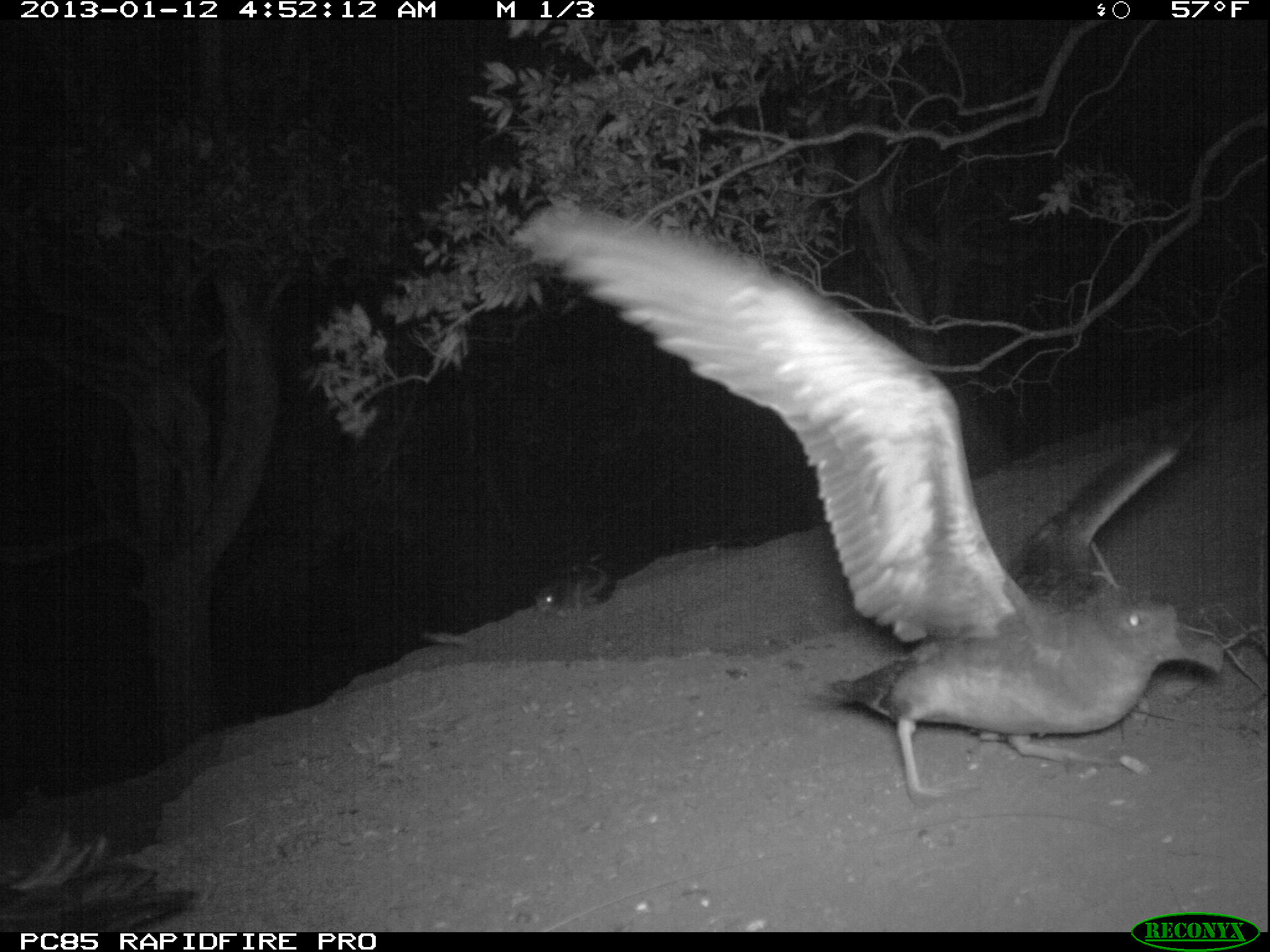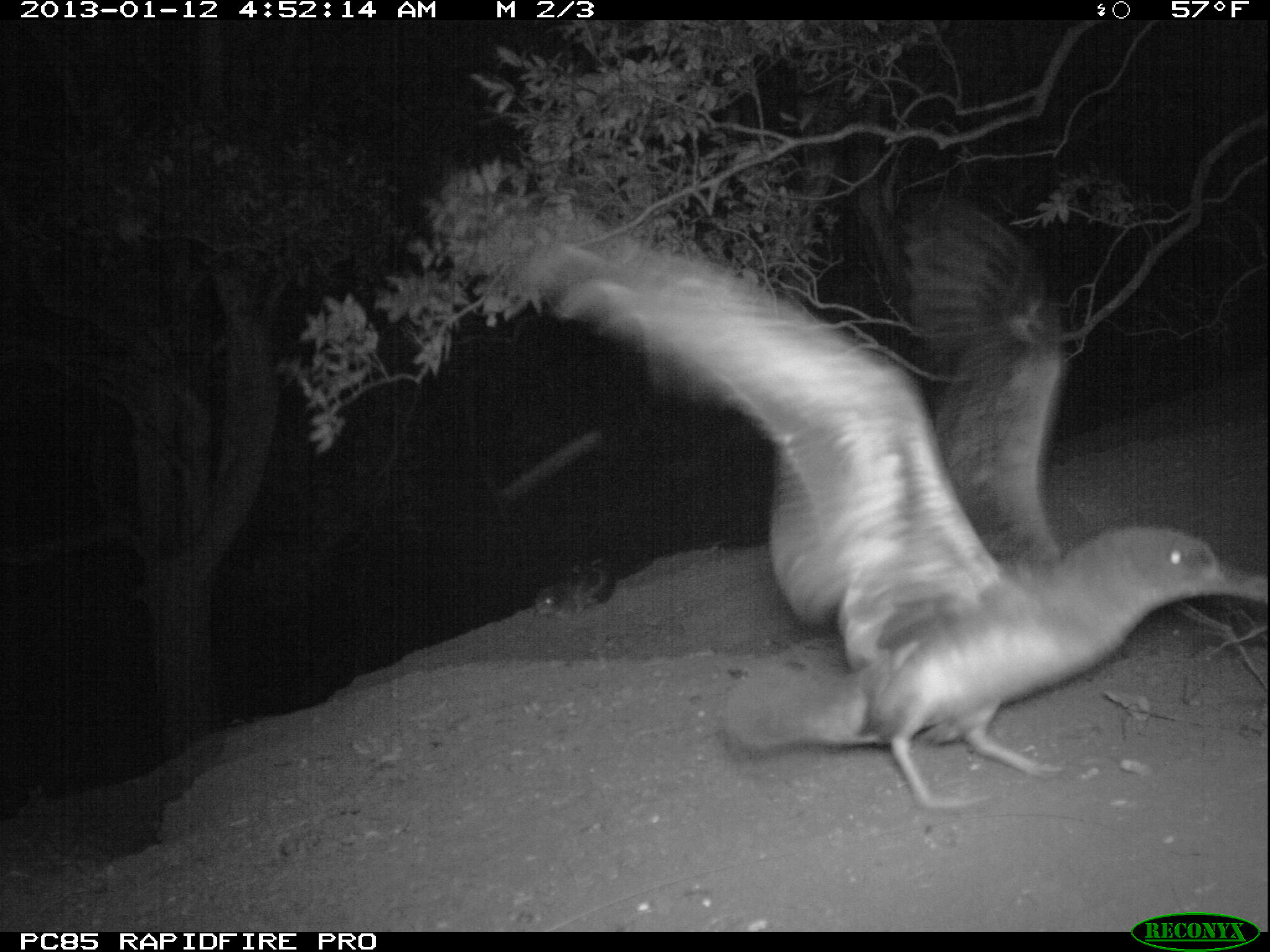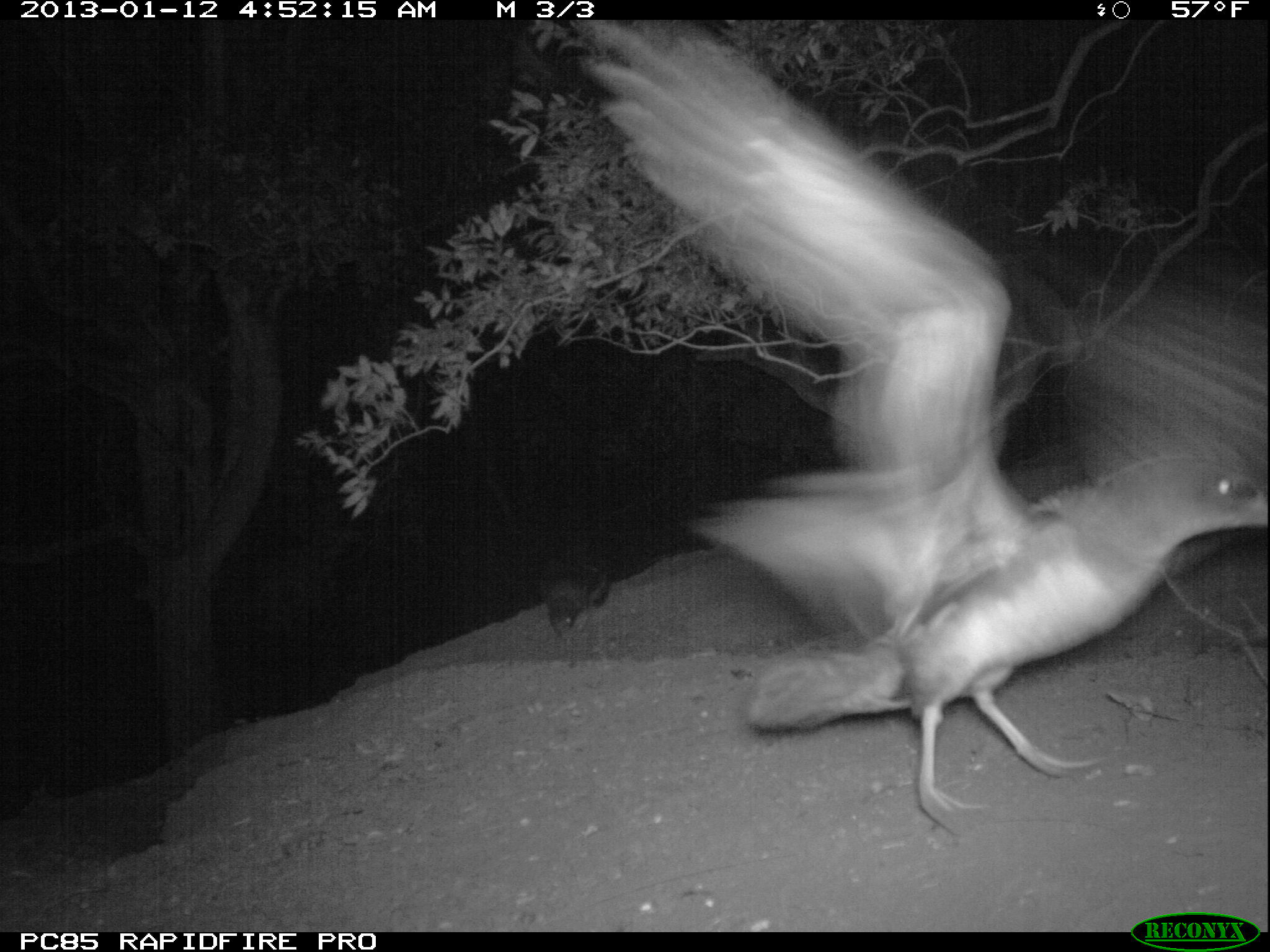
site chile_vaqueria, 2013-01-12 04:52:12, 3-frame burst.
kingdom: Animalia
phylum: Chordata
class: Aves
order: Procellariiformes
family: Procellariidae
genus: Calonectris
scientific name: Calonectris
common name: shearwater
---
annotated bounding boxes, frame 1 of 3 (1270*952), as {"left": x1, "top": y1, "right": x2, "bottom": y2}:
shearwater: {"left": 524, "top": 203, "right": 1224, "bottom": 808}; {"left": 0, "top": 828, "right": 188, "bottom": 928}; {"left": 509, "top": 543, "right": 634, "bottom": 624}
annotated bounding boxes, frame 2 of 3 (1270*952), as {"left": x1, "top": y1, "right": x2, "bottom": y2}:
shearwater: {"left": 490, "top": 179, "right": 1270, "bottom": 828}; {"left": 524, "top": 550, "right": 628, "bottom": 628}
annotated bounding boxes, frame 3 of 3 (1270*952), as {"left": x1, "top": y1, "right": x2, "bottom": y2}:
shearwater: {"left": 593, "top": 25, "right": 1270, "bottom": 840}; {"left": 538, "top": 570, "right": 605, "bottom": 639}